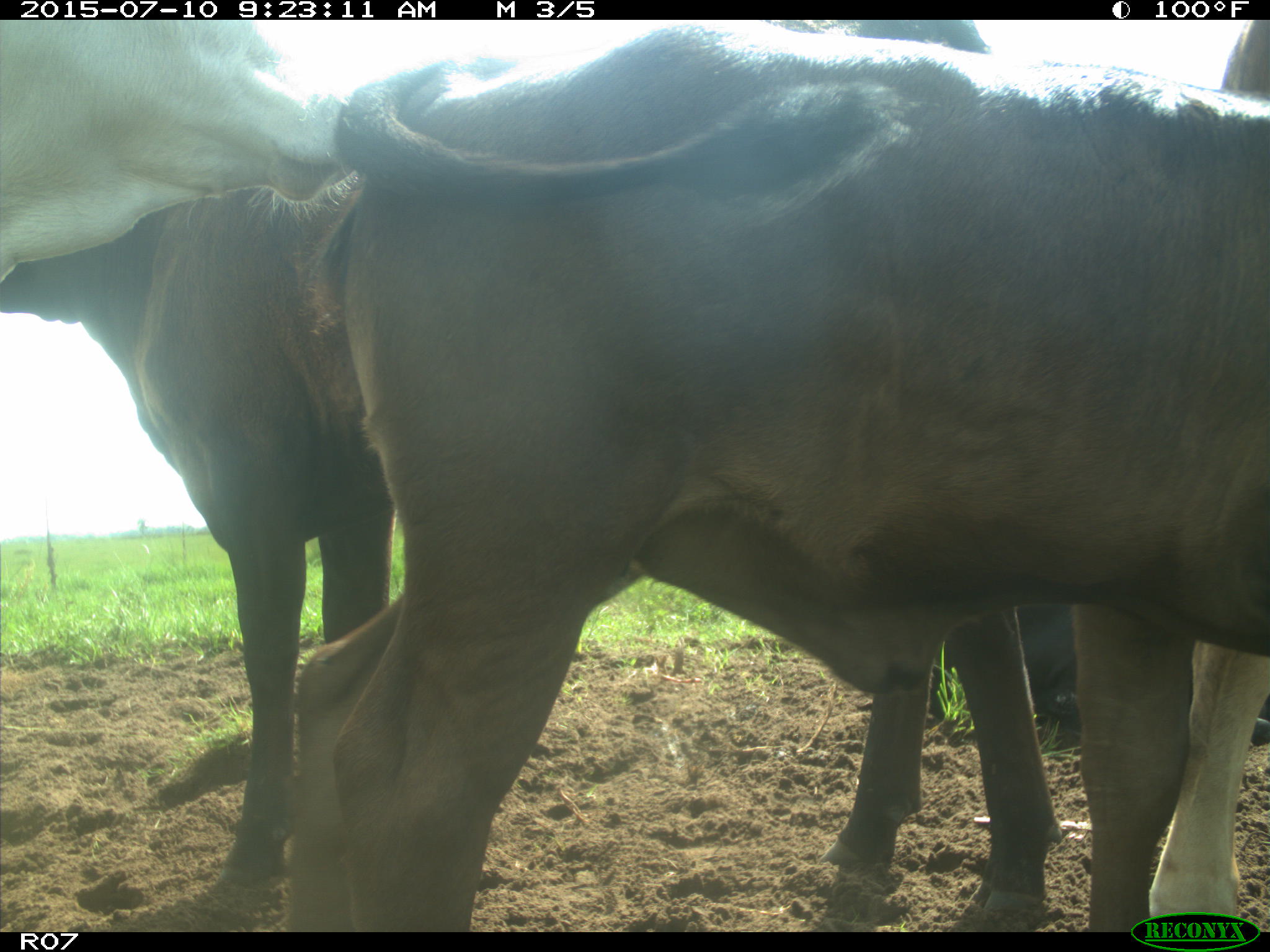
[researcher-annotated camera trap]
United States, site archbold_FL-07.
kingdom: Animalia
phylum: Chordata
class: Mammalia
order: Artiodactyla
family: Bovidae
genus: Bos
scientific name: Bos taurus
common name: domestic cow